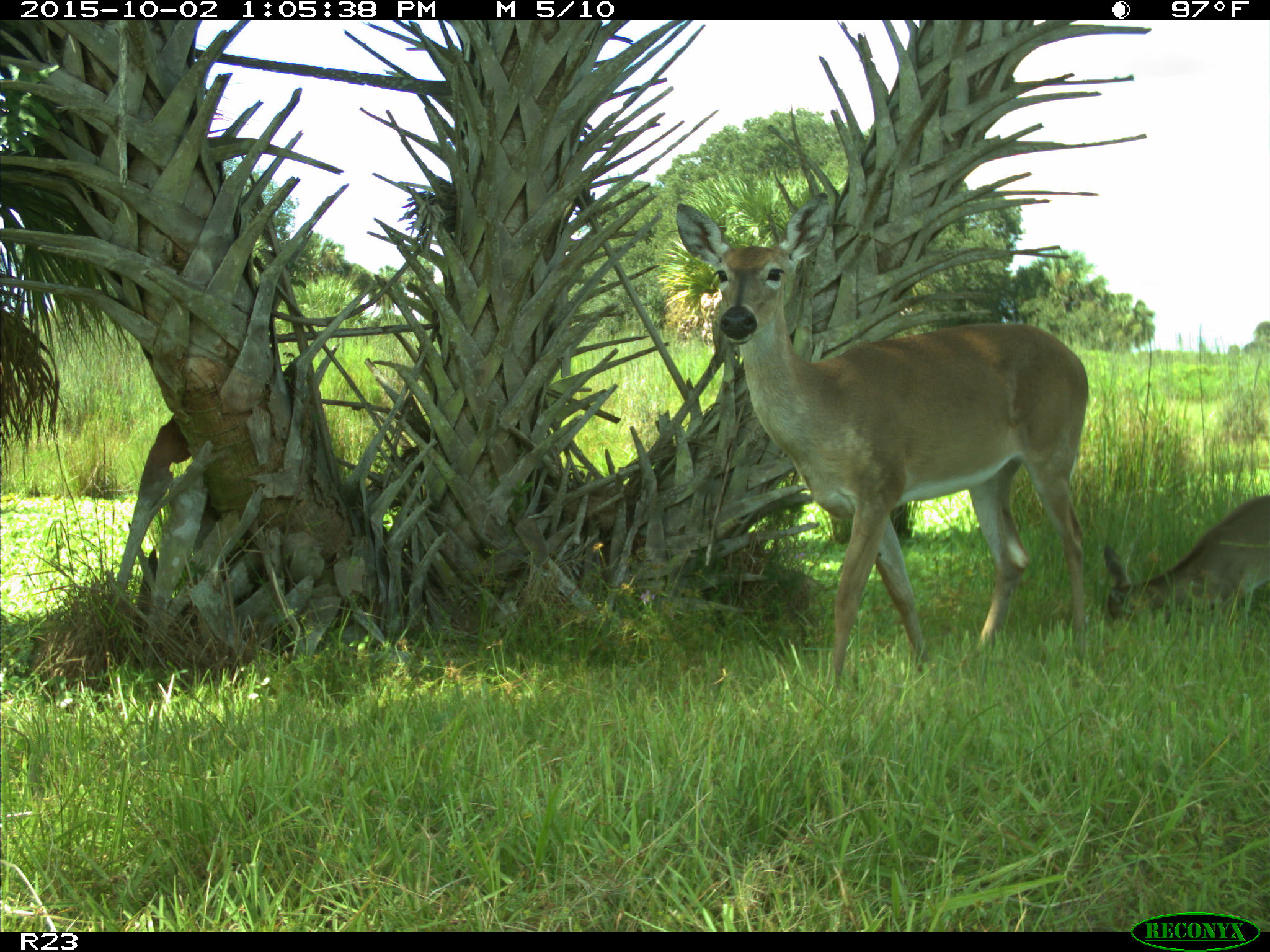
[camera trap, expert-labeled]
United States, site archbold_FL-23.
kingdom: Animalia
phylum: Chordata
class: Mammalia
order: Artiodactyla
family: Cervidae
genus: Odocoileus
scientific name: Odocoileus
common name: deer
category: unidentified deer